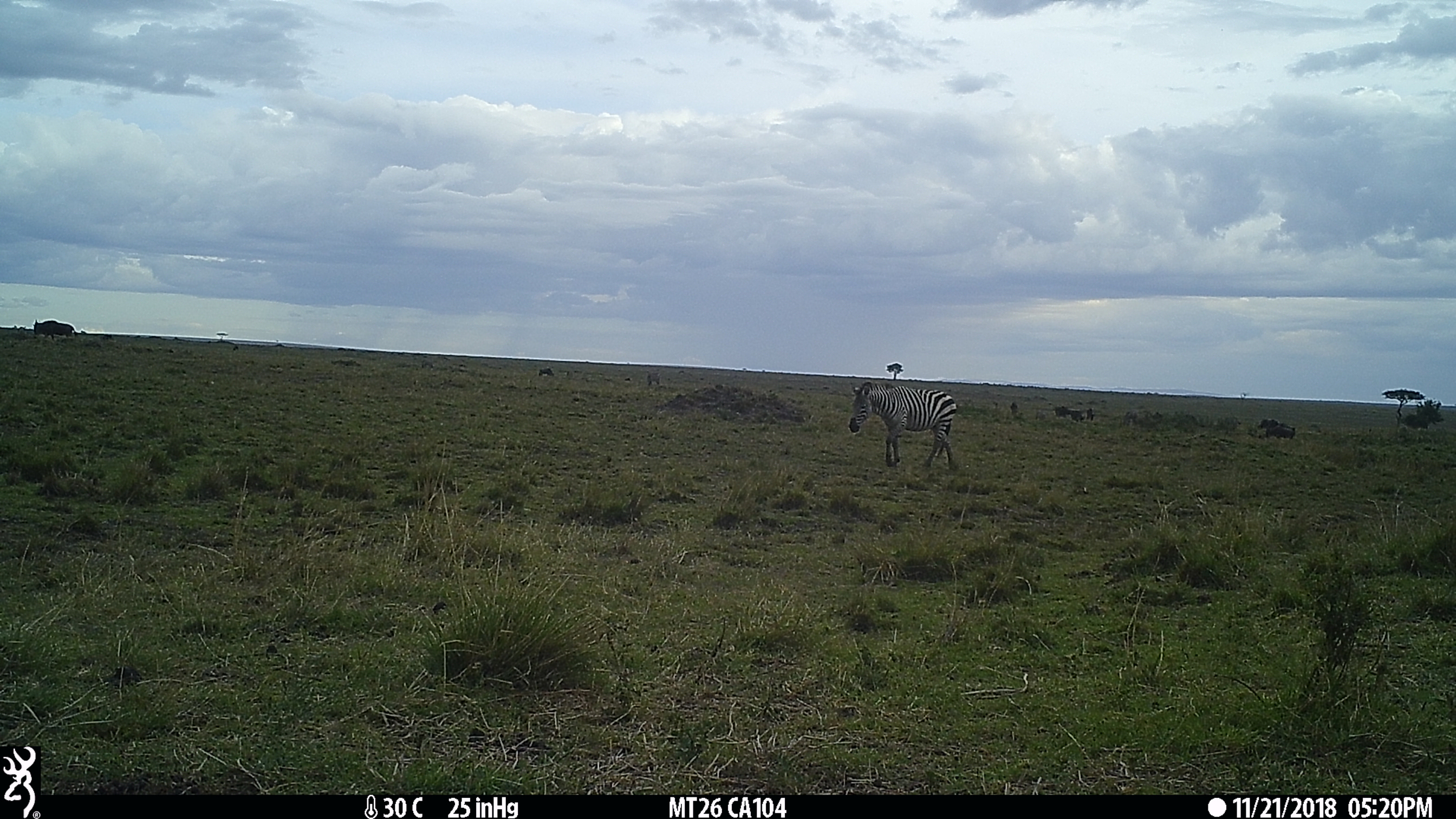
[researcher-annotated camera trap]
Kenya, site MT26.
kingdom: Animalia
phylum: Chordata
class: Mammalia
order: Perissodactyla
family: Equidae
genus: Equus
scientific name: Equus quagga burchellii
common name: burchell's zebra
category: zebra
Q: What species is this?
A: Zebra (burchell's zebra) (Equus quagga burchellii).